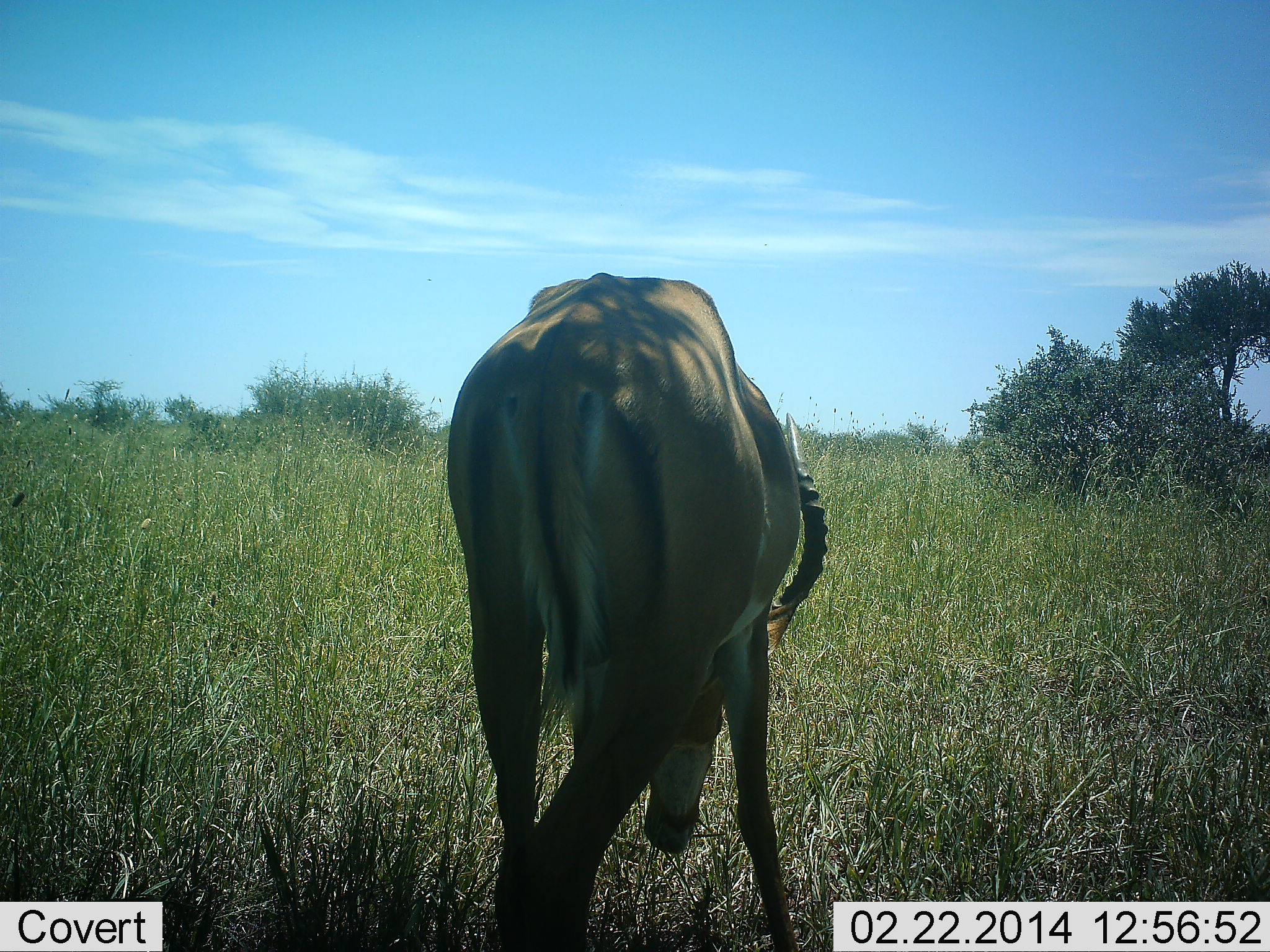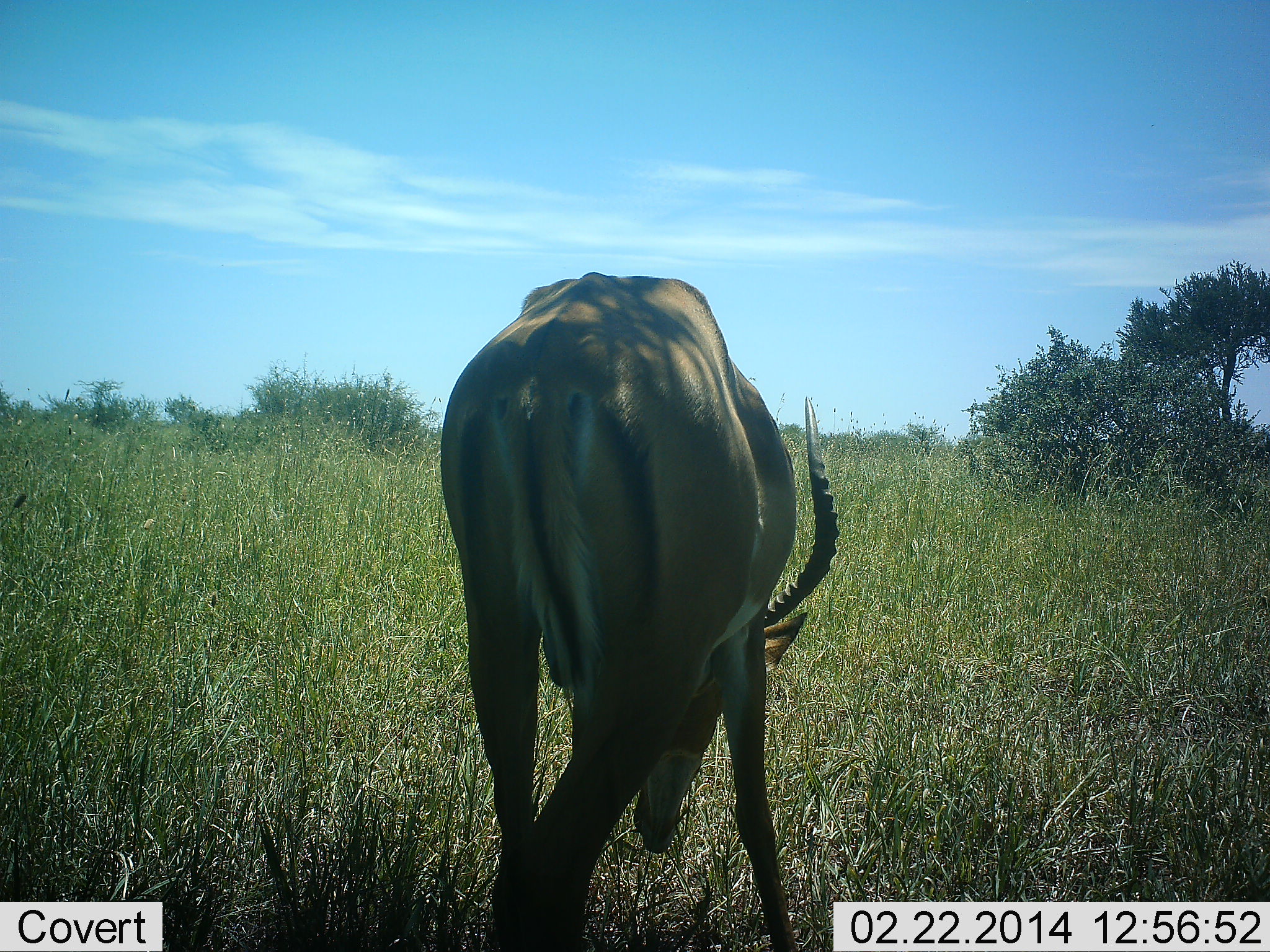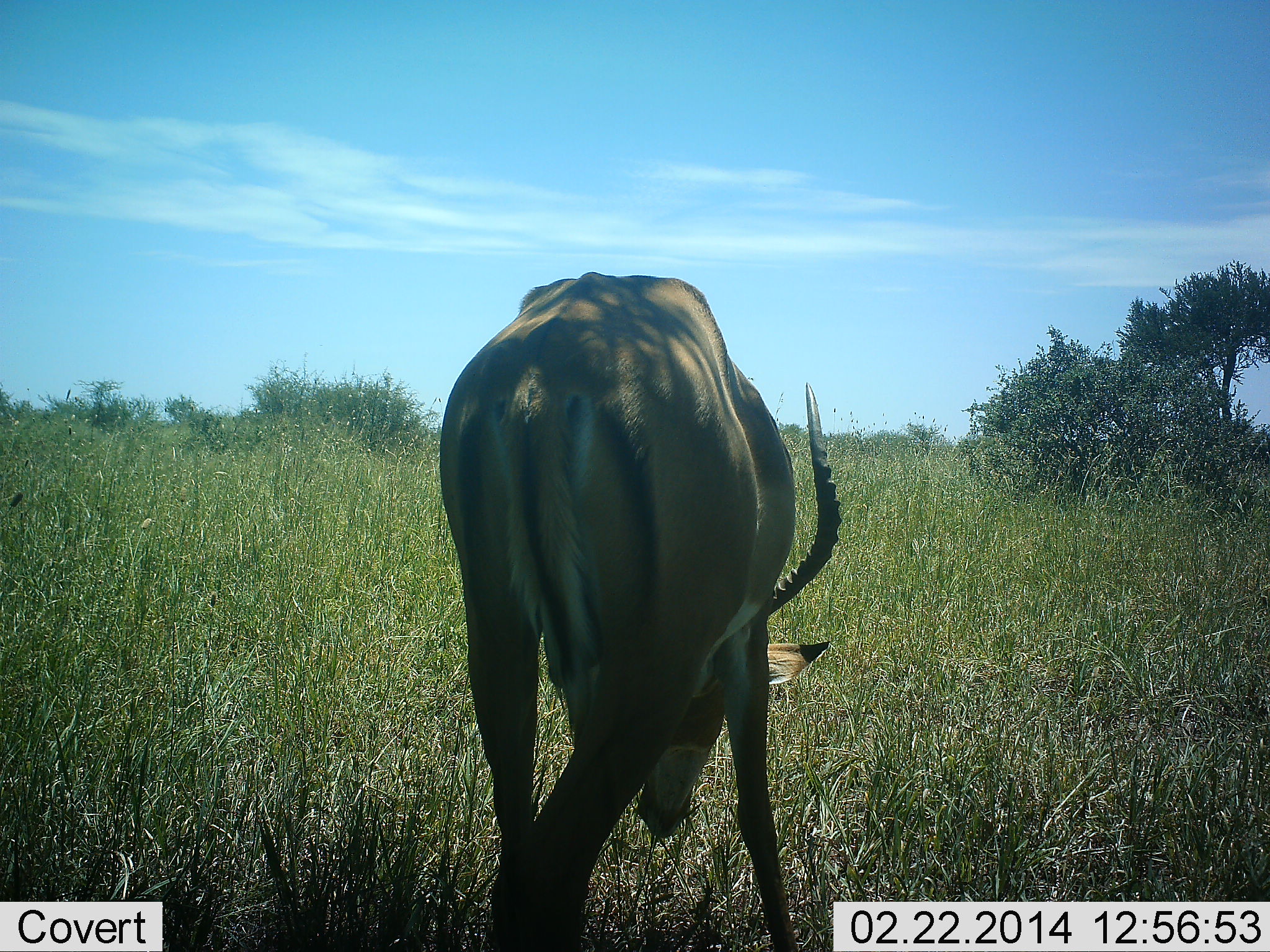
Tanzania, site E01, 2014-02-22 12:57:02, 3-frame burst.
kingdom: Animalia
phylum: Chordata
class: Mammalia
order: Artiodactyla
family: Bovidae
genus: Aepyceros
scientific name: Aepyceros melampus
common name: impala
Impala (Aepyceros melampus), count 1. Behavior (volunteer vote fractions): standing 30%, resting 0%, moving 0%, interacting 0%. Young present (vote fraction): 0%. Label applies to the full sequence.